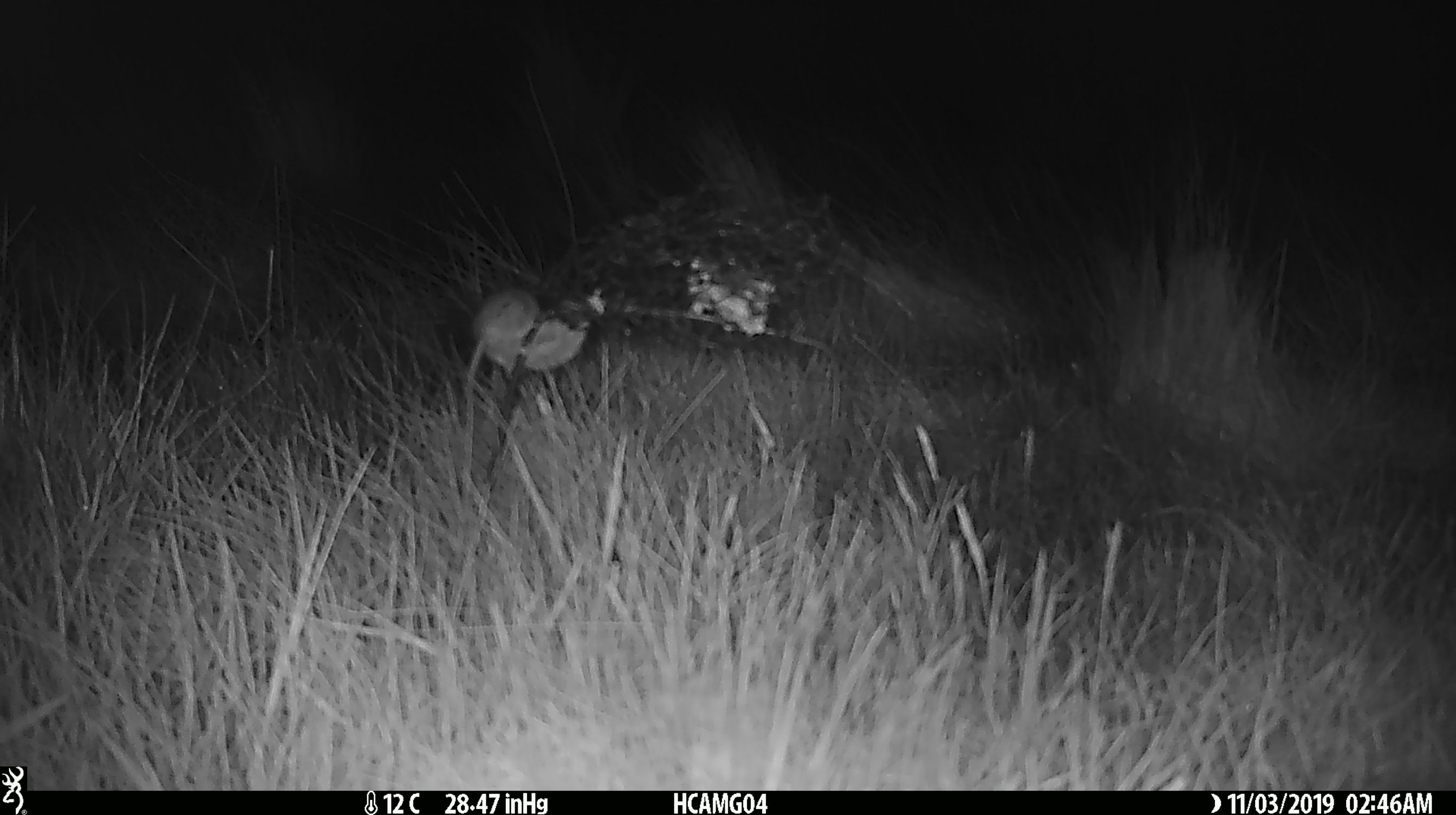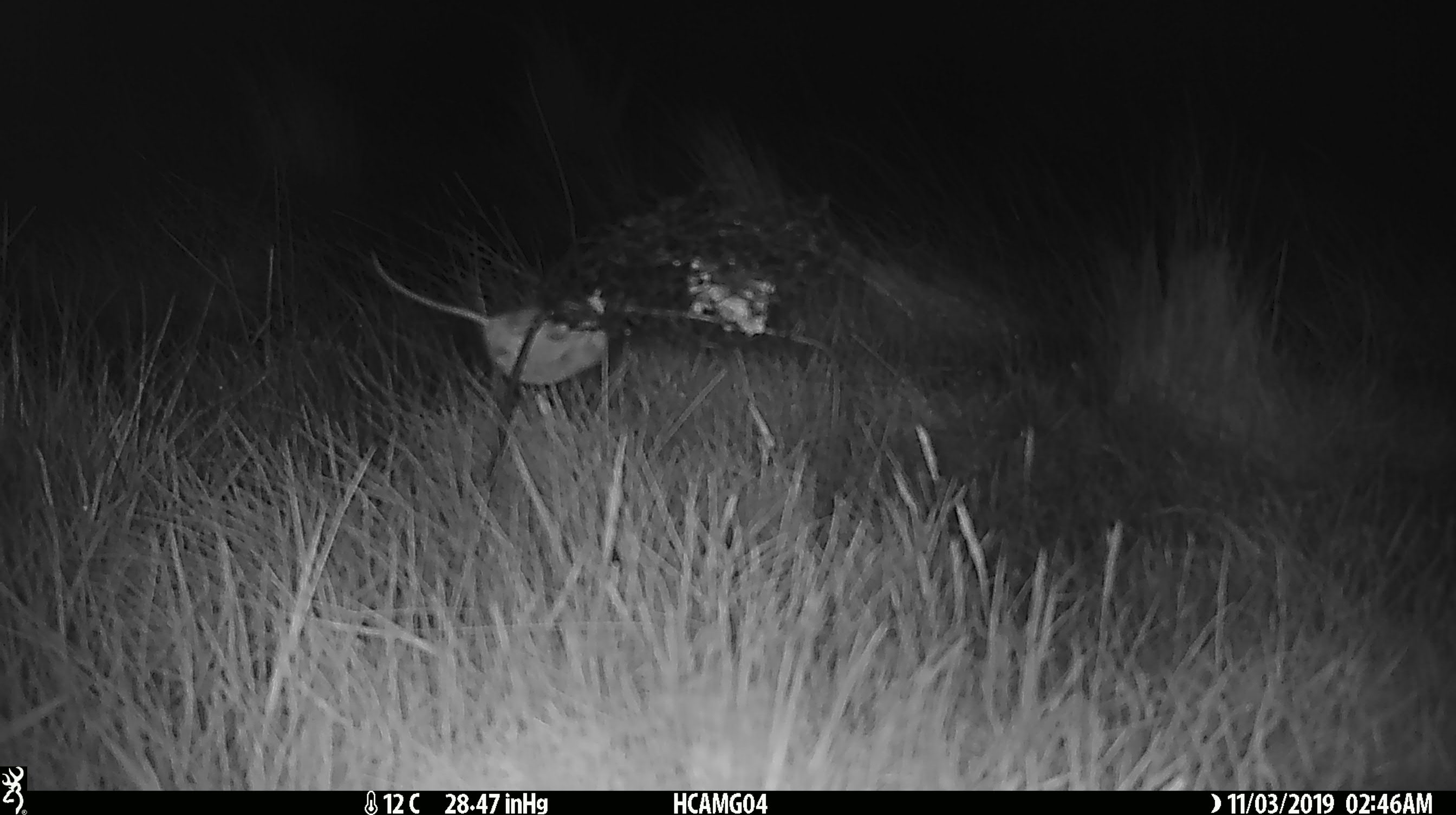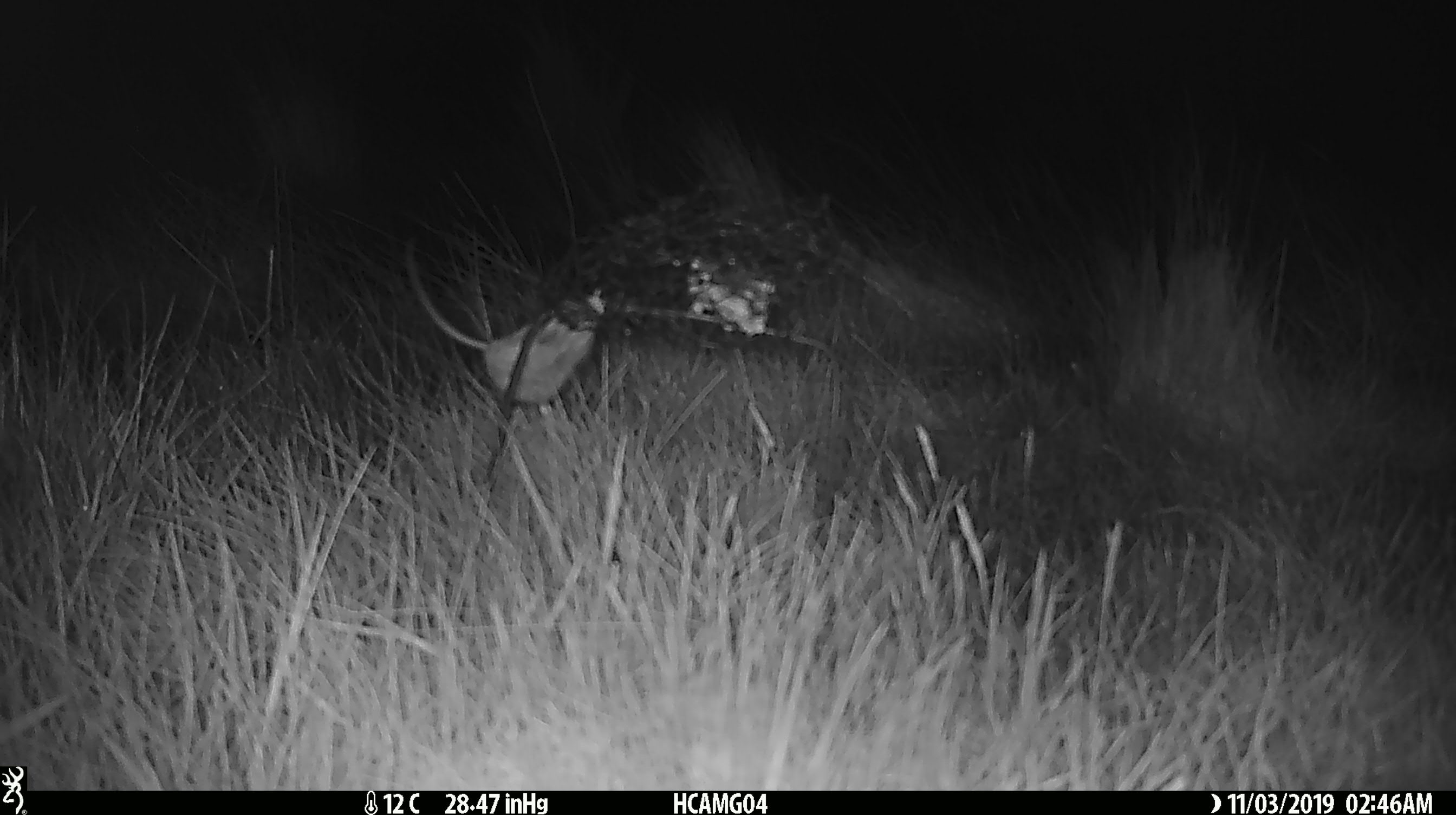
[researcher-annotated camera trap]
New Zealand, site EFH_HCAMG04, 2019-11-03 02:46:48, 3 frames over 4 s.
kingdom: Animalia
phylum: Chordata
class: Mammalia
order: Rodentia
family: Muridae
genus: Mus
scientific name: Mus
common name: mouse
Mouse (Mus).